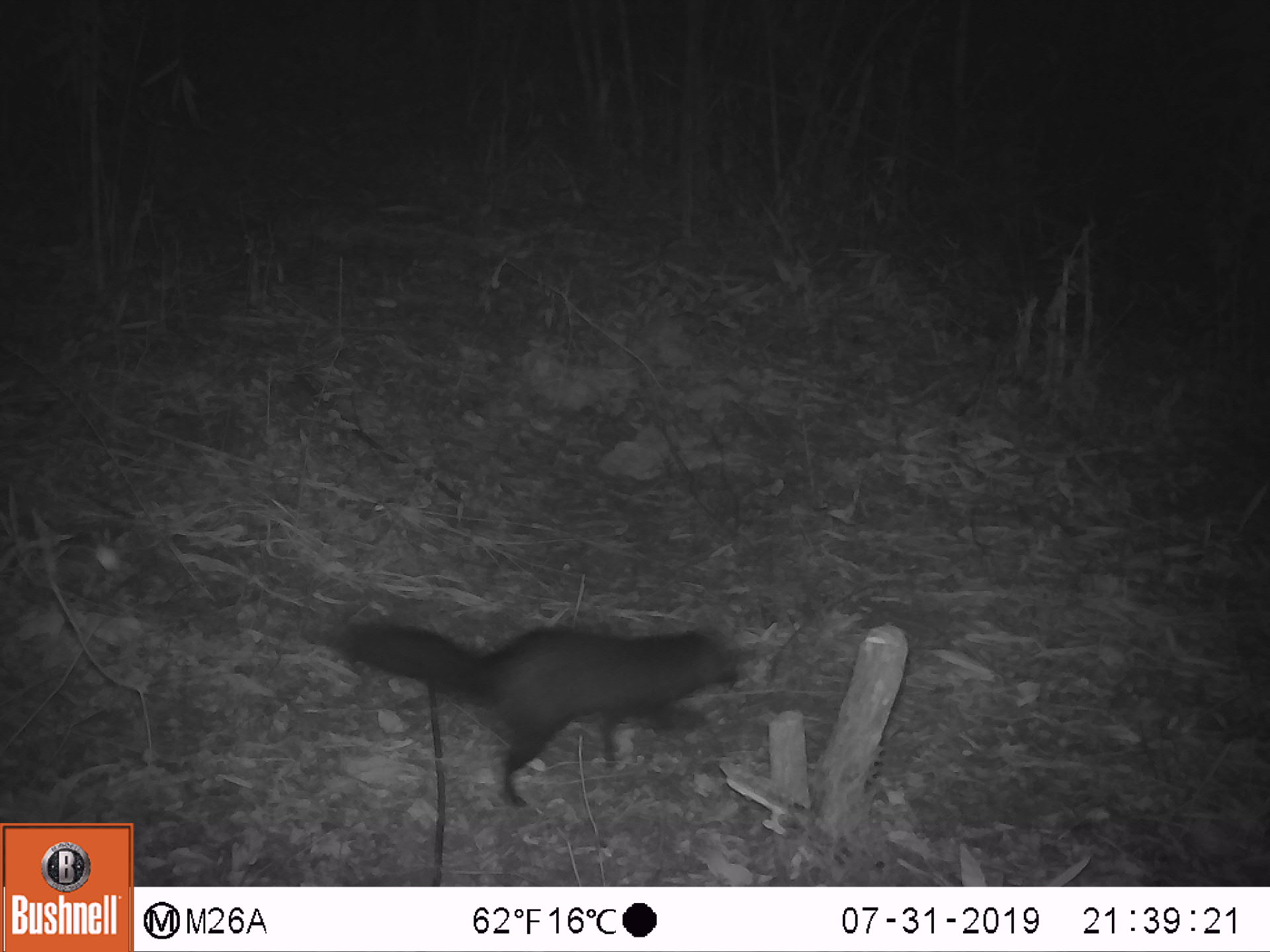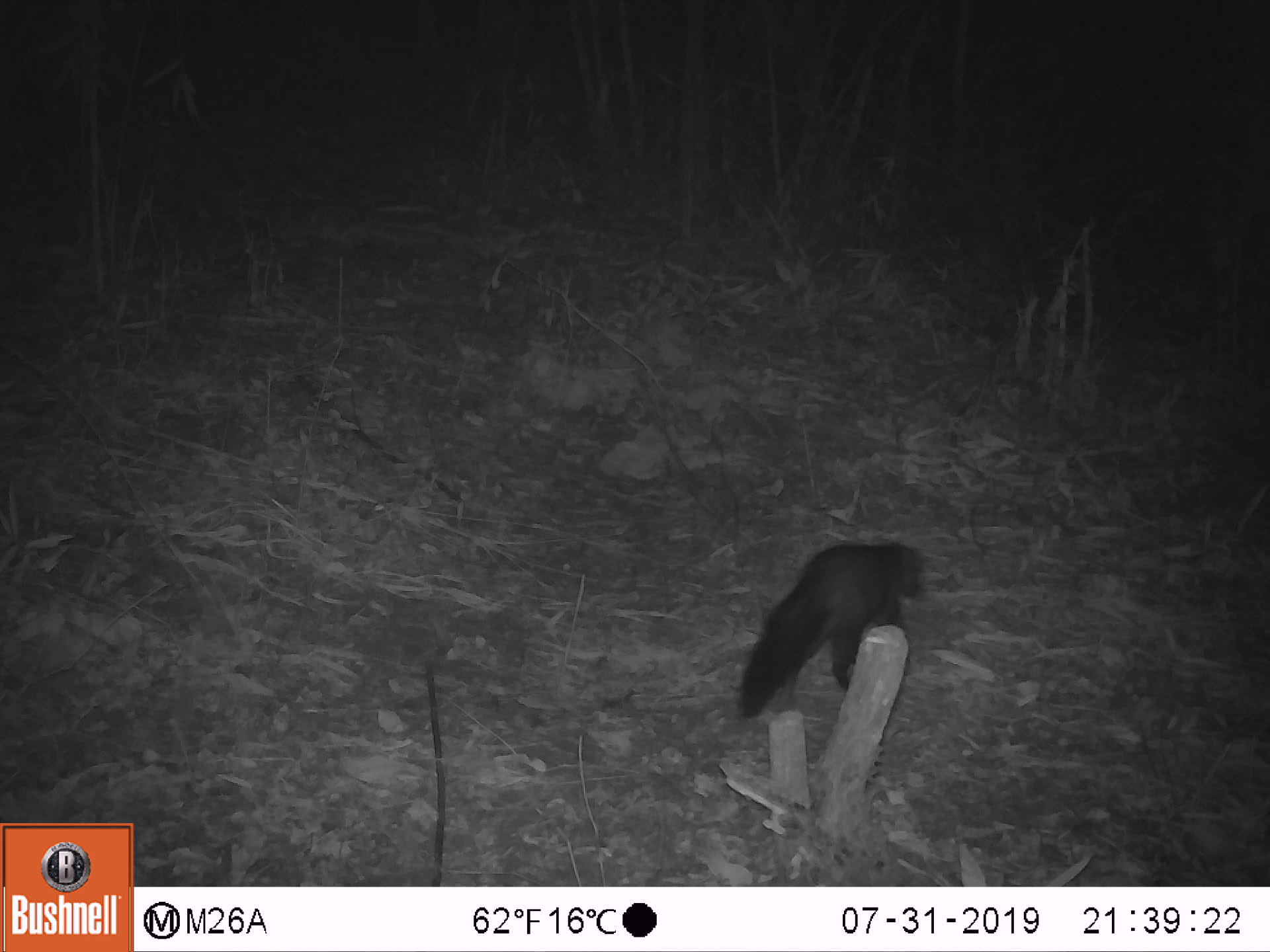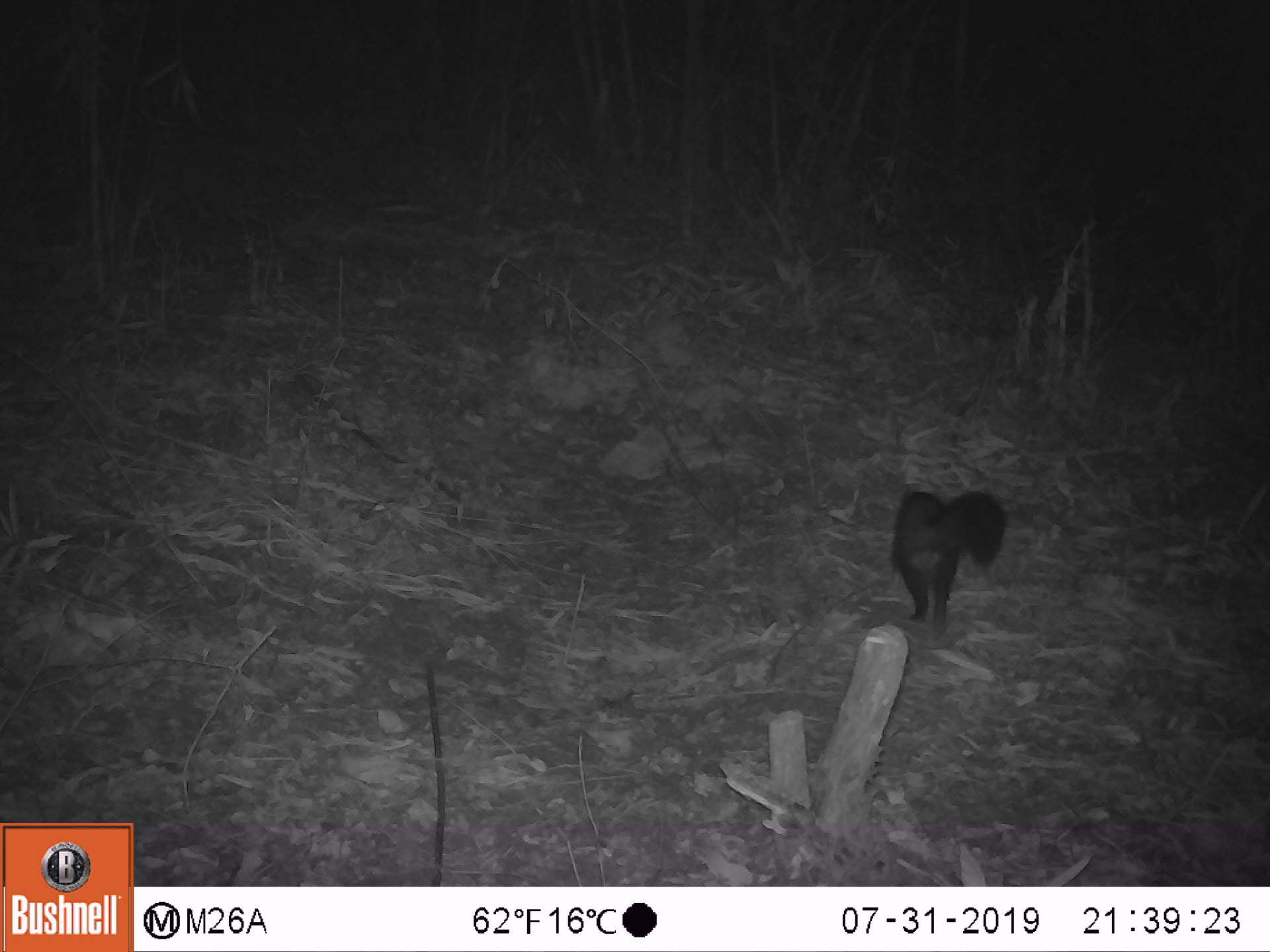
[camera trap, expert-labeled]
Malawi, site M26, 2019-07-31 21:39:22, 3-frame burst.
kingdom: Animalia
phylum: Chordata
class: Mammalia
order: Carnivora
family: Herpestidae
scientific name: Herpestidae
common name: mongoose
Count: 1.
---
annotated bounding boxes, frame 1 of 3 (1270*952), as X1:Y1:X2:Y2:
mongoose: 341:612:737:801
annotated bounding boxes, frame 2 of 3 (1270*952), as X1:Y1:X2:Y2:
mongoose: 737:530:924:728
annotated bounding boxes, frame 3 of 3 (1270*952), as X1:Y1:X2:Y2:
mongoose: 884:478:1007:626